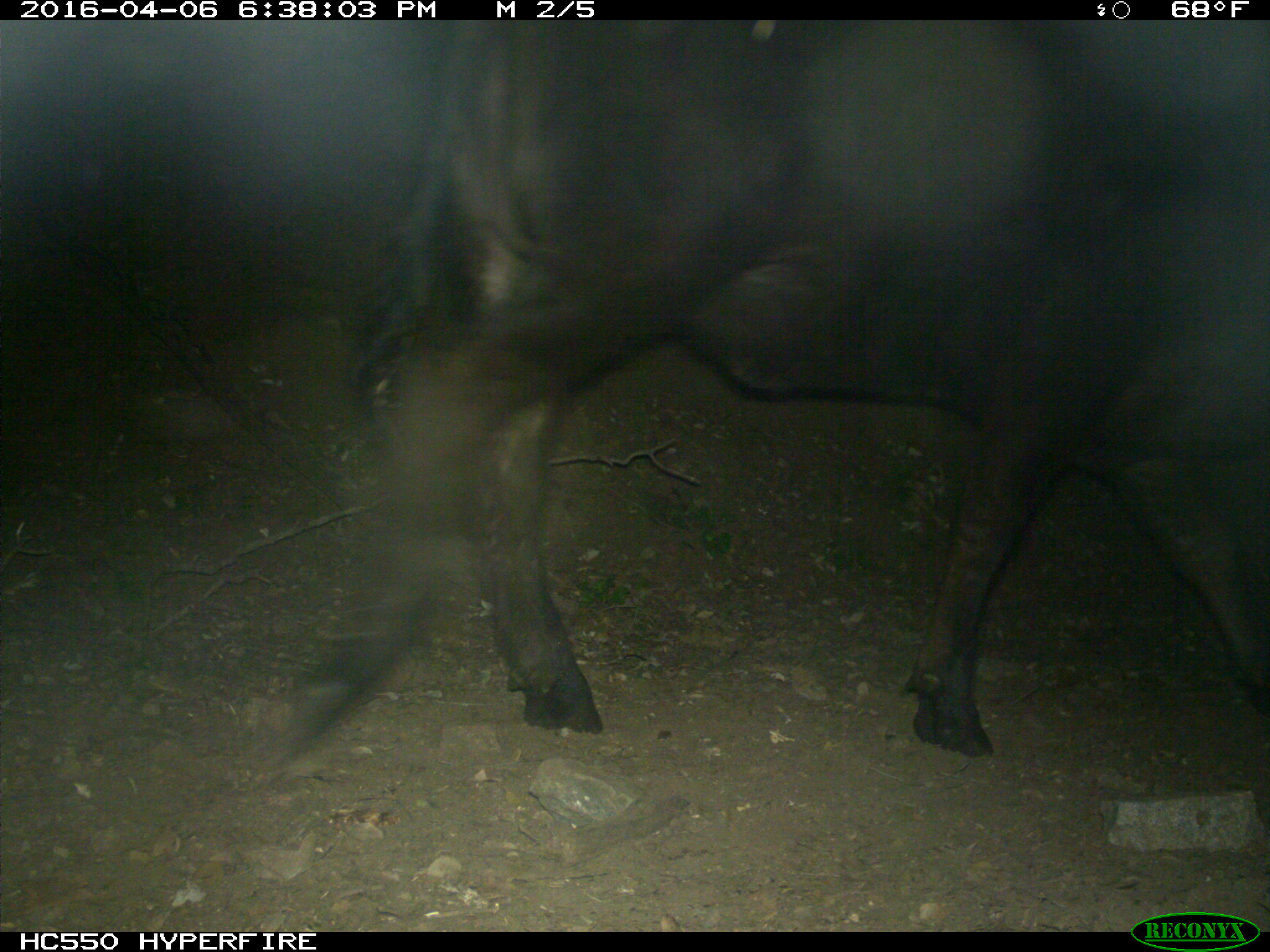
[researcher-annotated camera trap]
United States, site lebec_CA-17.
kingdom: Animalia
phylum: Chordata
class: Mammalia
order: Artiodactyla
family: Bovidae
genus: Bos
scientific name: Bos taurus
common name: domestic cow